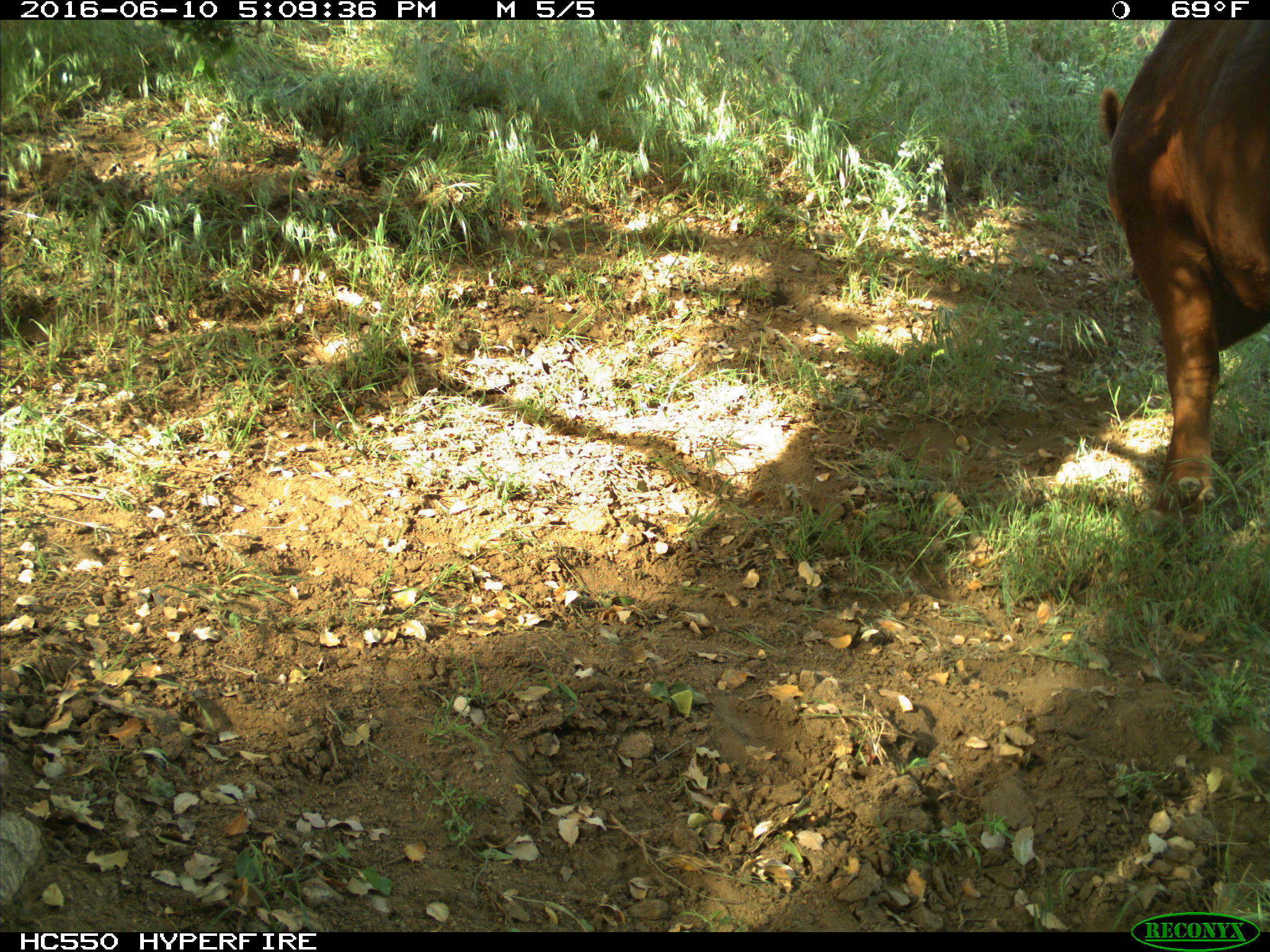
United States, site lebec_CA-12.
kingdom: Animalia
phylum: Chordata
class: Mammalia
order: Artiodactyla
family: Bovidae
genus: Bos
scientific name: Bos taurus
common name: domestic cow